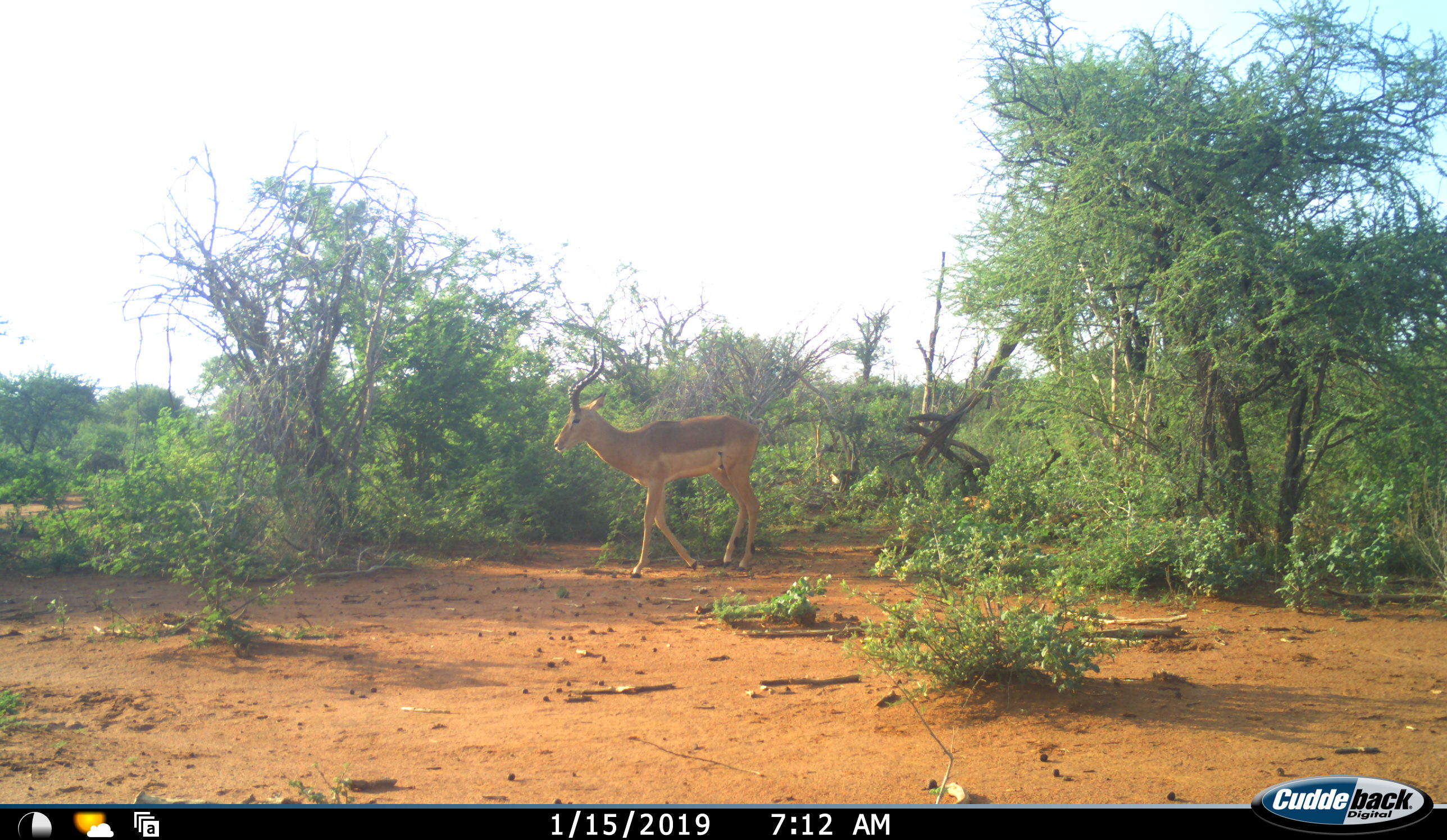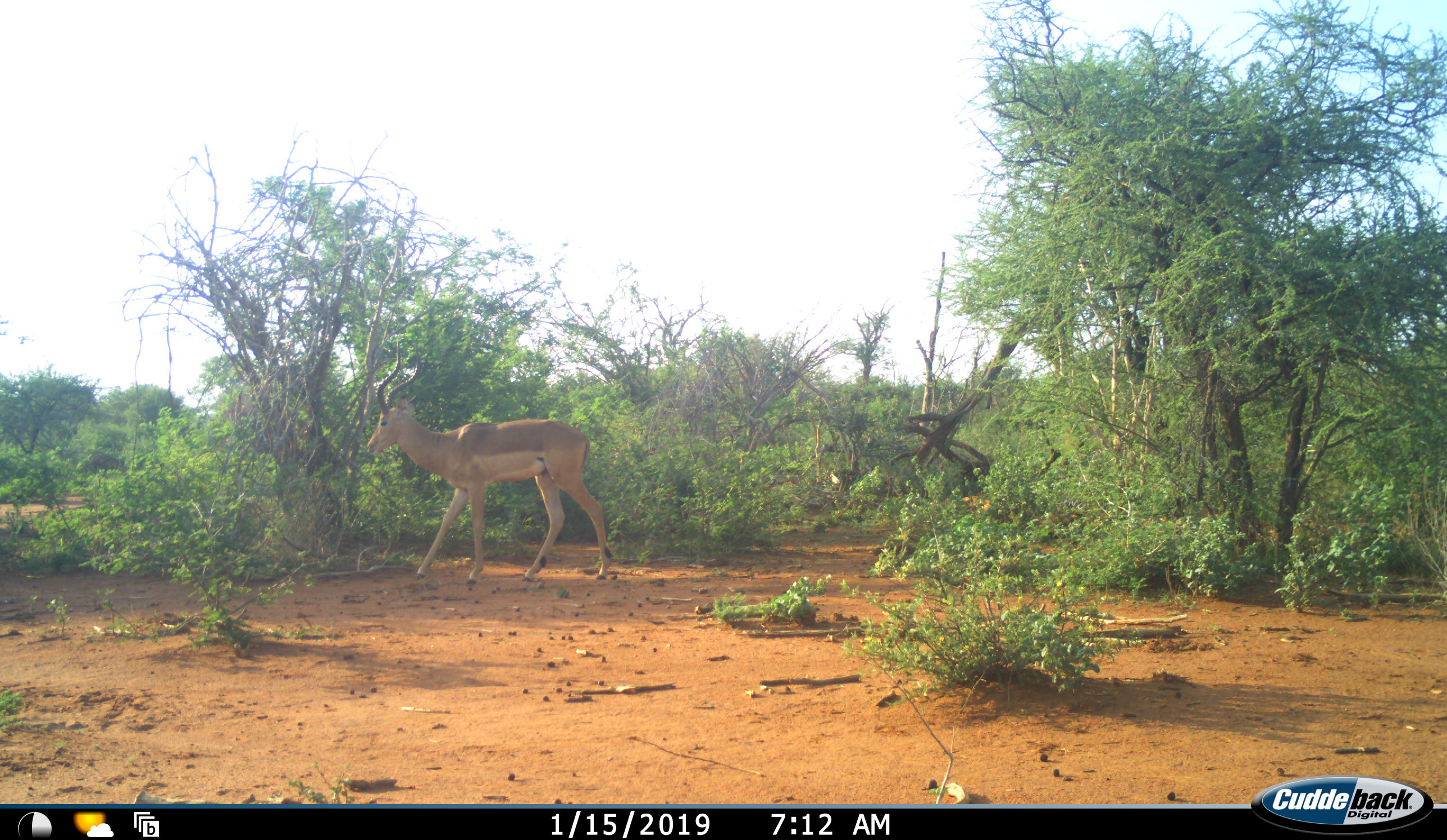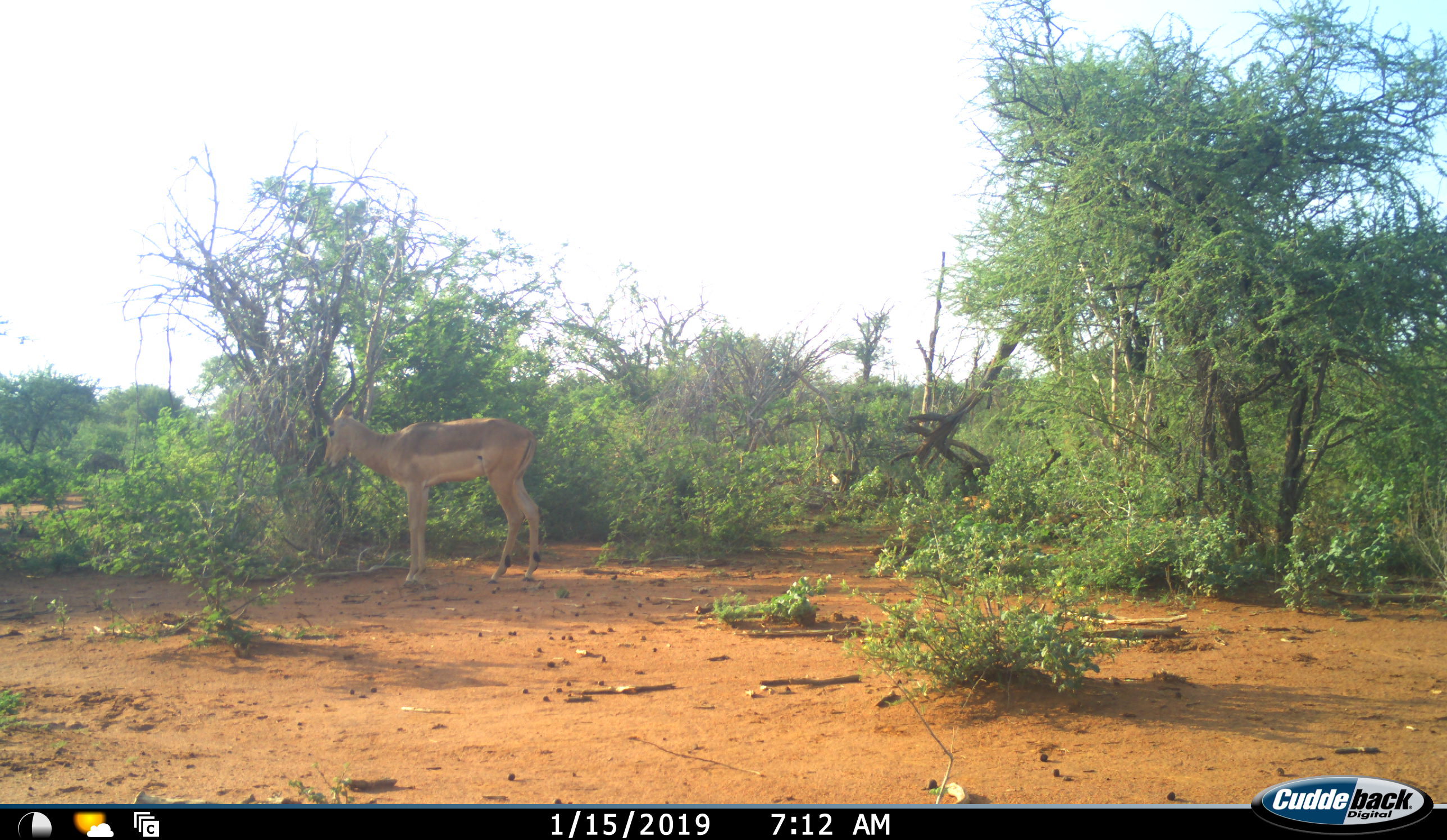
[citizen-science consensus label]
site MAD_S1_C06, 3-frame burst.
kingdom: Animalia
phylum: Chordata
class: Mammalia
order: Artiodactyla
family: Bovidae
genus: Aepyceros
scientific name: Aepyceros melampus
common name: impala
Impala (Aepyceros melampus), count 1. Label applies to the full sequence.